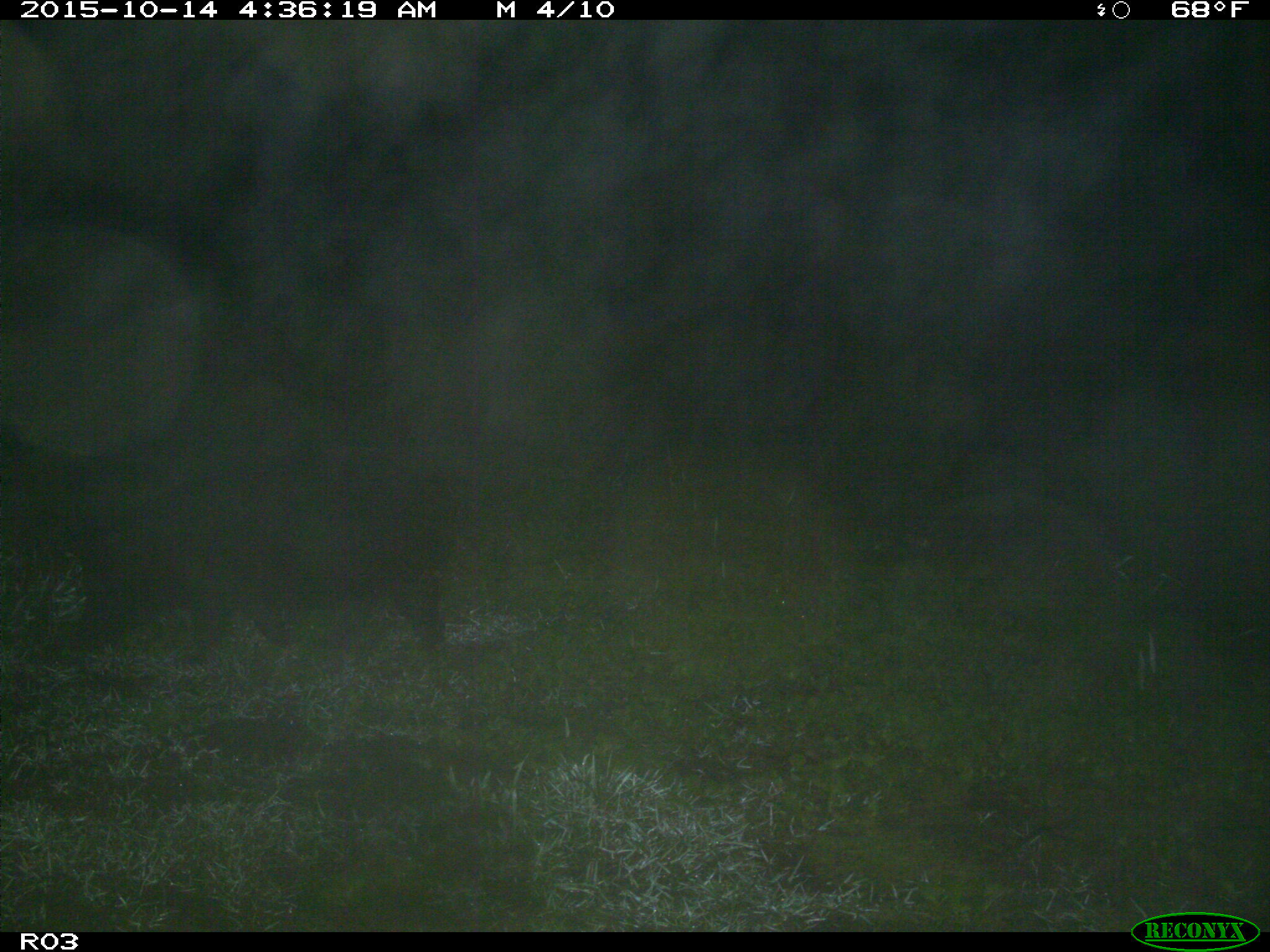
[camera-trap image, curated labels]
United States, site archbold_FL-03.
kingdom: Animalia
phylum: Chordata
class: Mammalia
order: Artiodactyla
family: Suidae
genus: Sus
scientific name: Sus scrofa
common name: wild boar